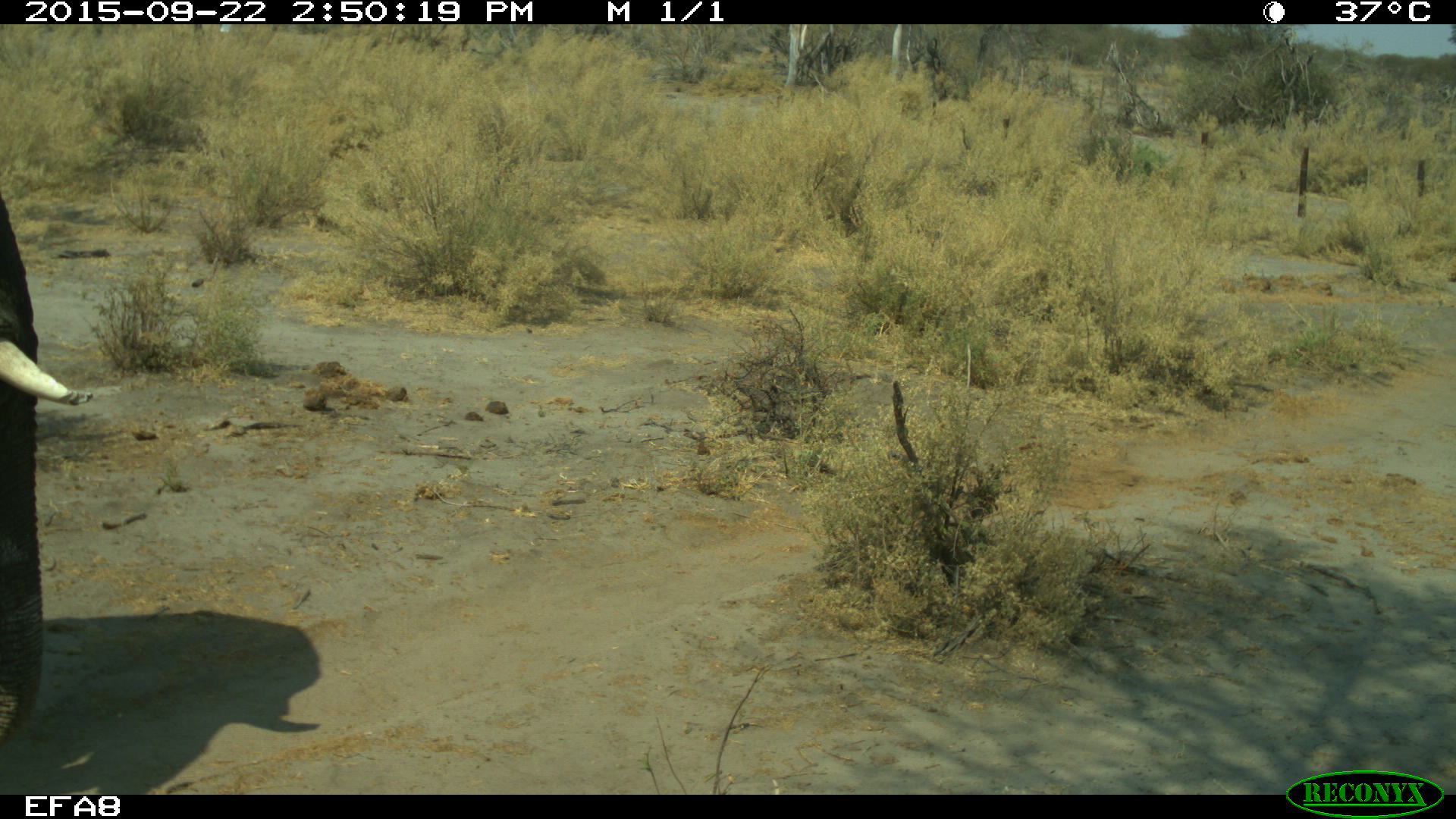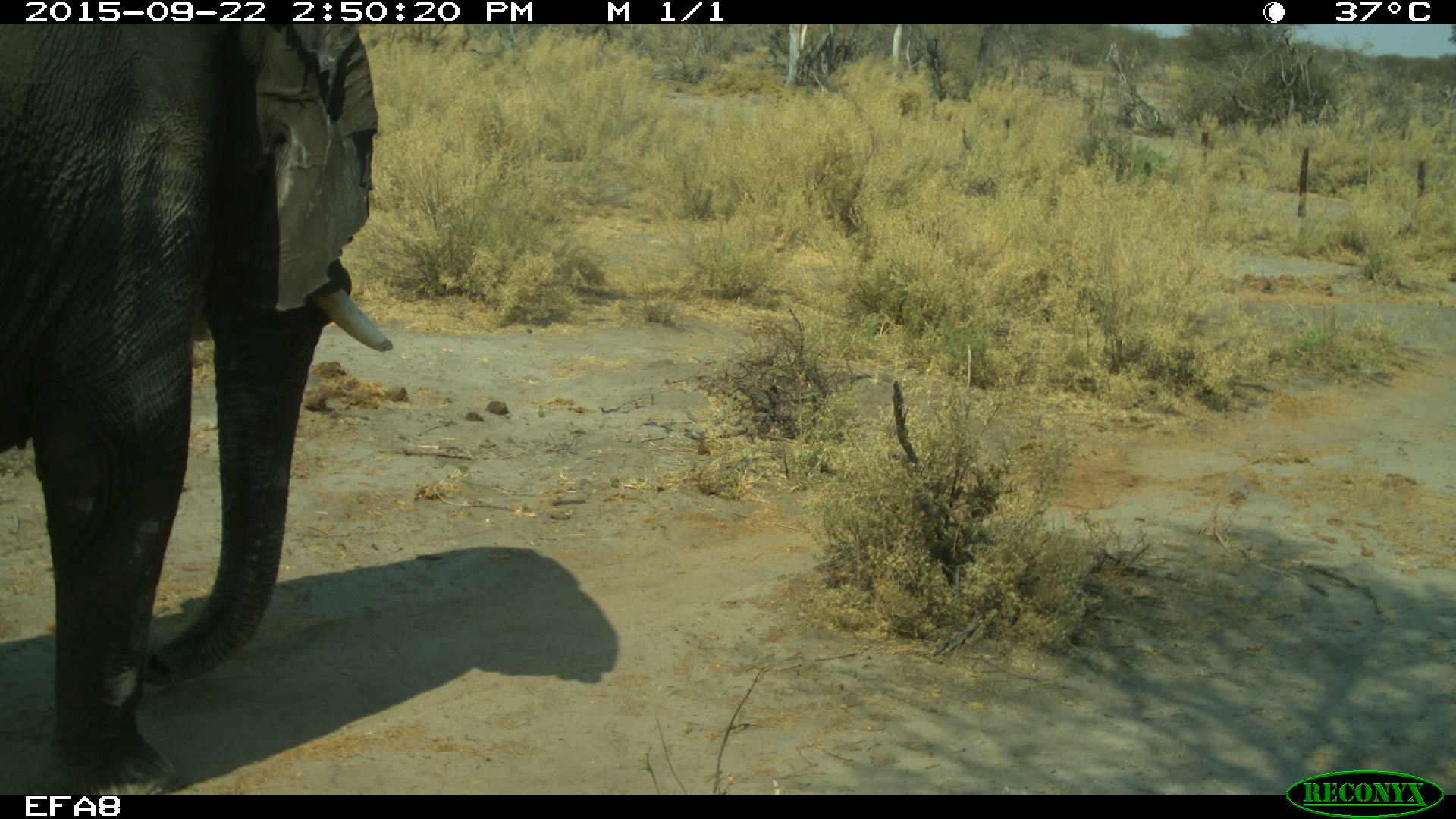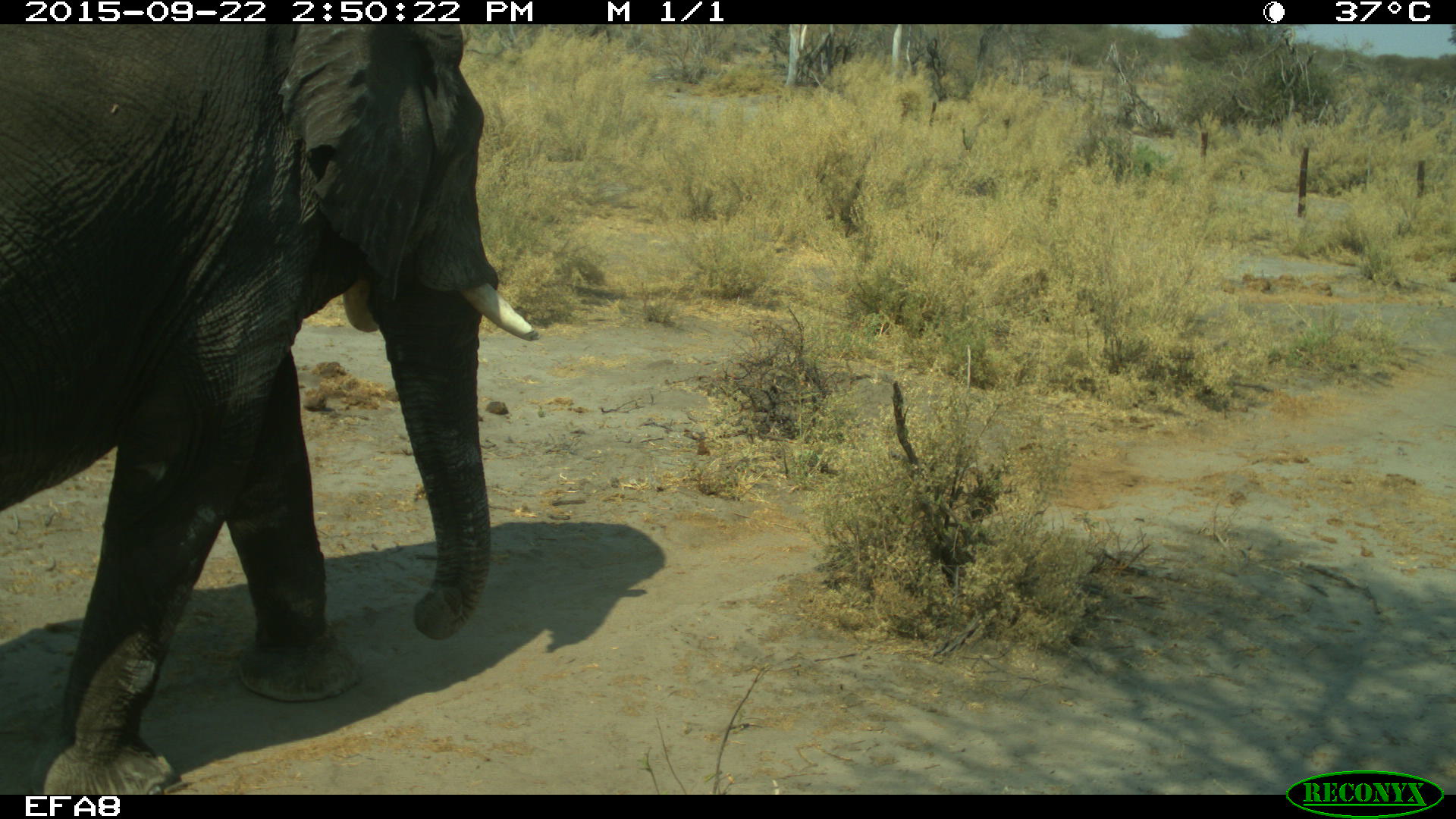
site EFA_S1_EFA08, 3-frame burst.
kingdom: Animalia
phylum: Chordata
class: Mammalia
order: Proboscidea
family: Elephantidae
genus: Loxodonta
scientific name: Loxodonta africana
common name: african bush elephant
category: elephant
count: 1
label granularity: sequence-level